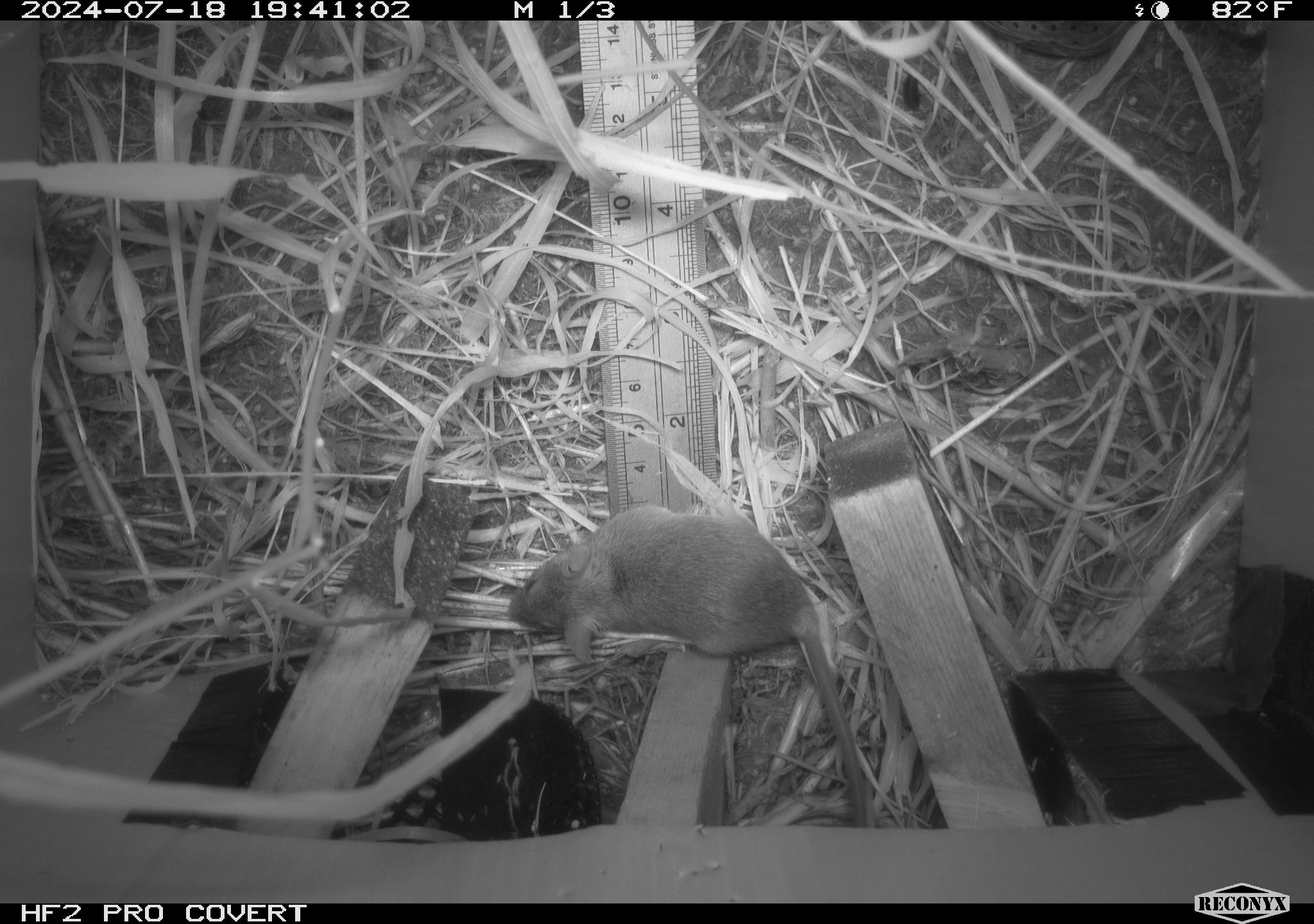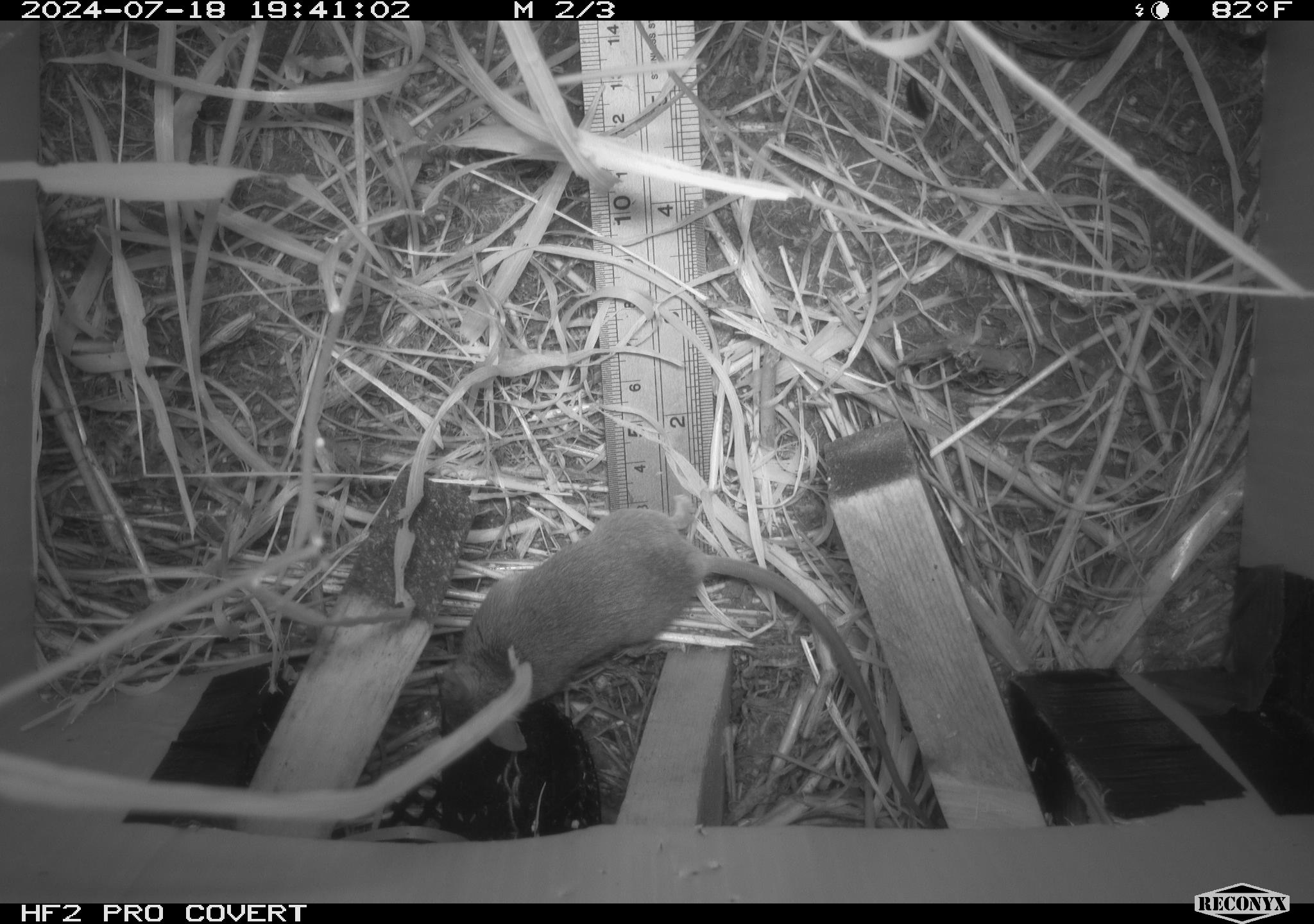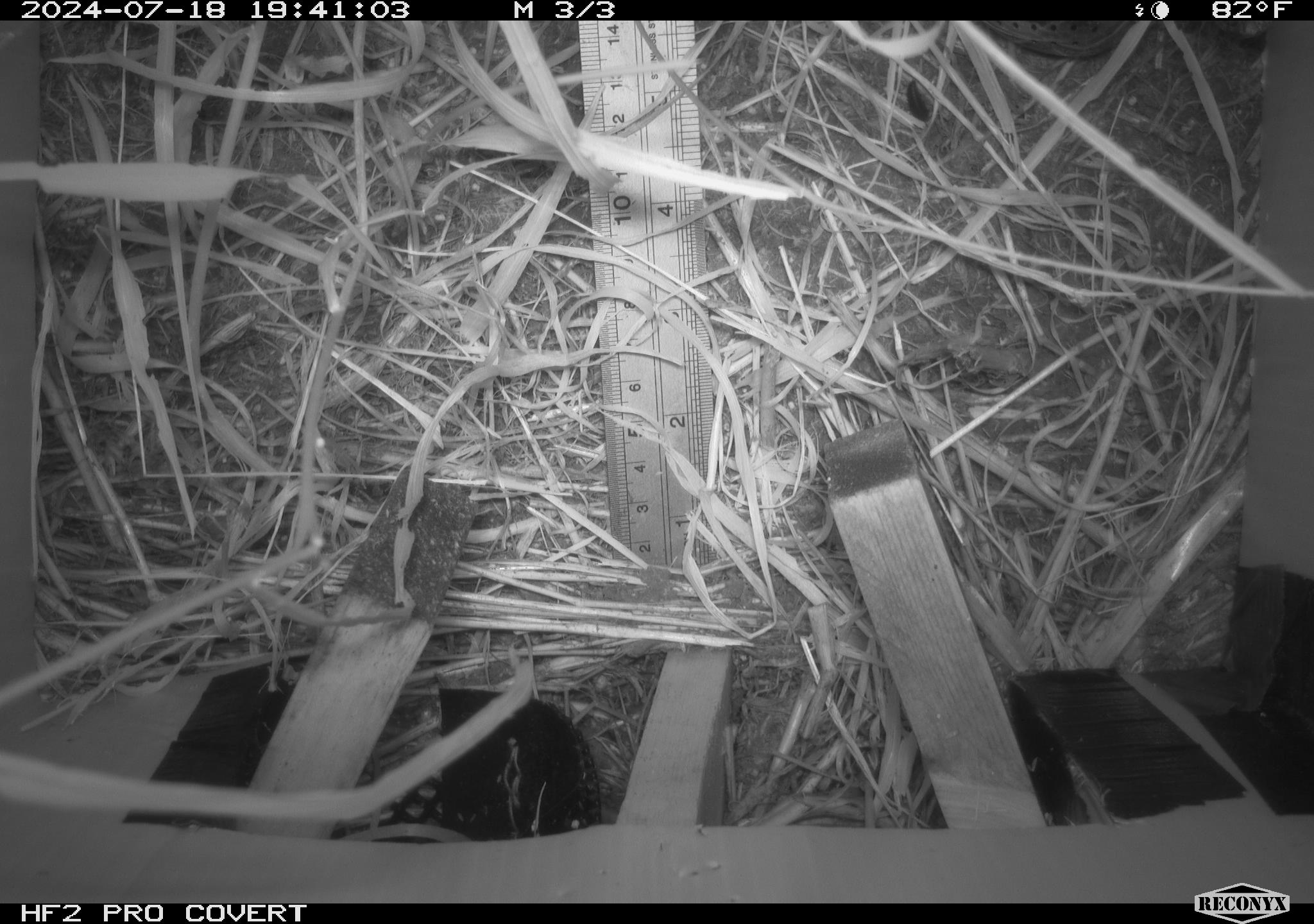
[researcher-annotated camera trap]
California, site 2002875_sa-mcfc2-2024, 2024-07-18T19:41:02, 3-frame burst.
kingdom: Animalia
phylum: Chordata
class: Mammalia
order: Rodentia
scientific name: Rodentia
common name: rodent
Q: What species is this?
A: Rodent (Rodentia).